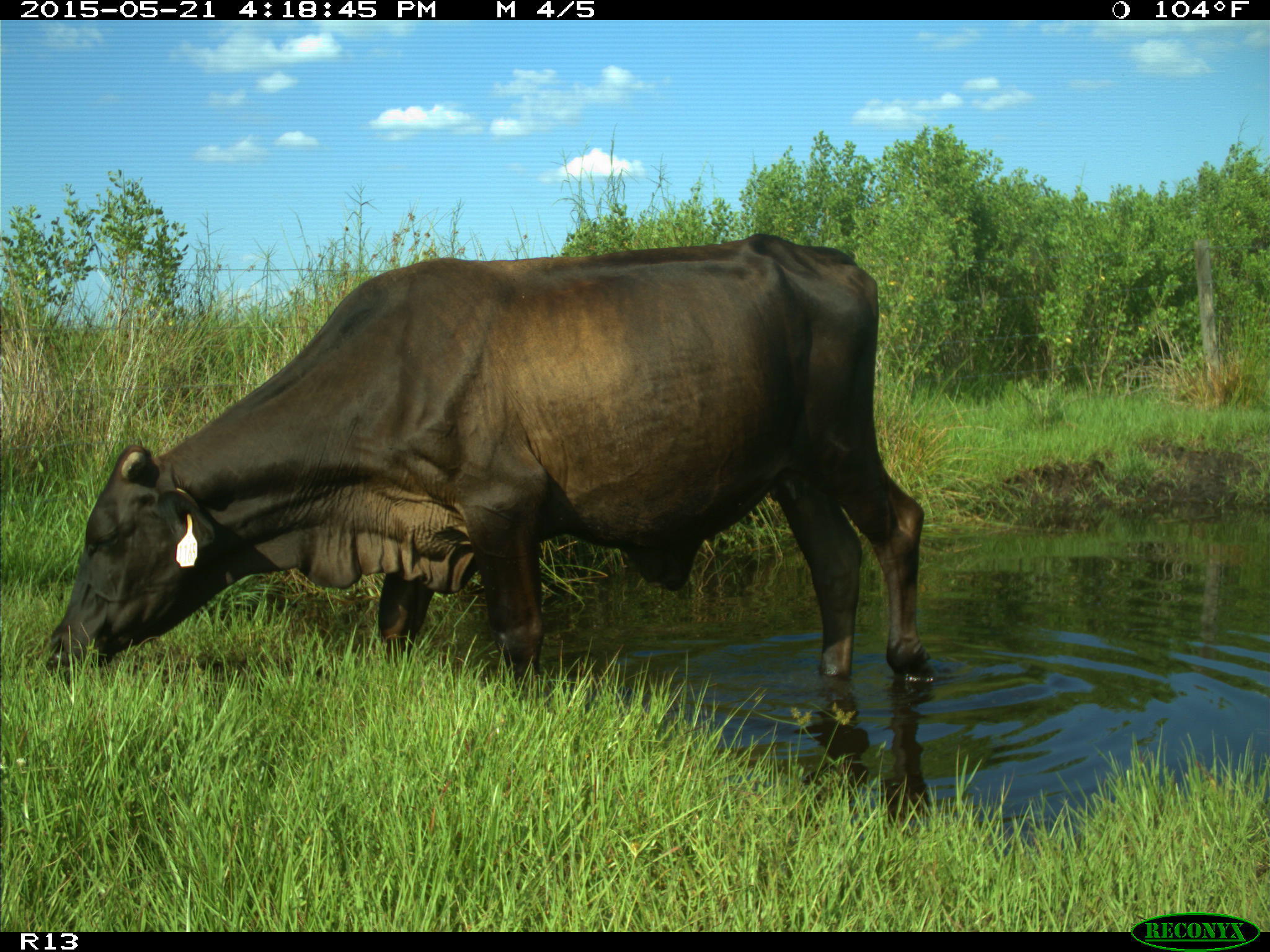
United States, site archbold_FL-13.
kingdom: Animalia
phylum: Chordata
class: Mammalia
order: Artiodactyla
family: Bovidae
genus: Bos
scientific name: Bos taurus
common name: domestic cow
Bos taurus (domestic cow).